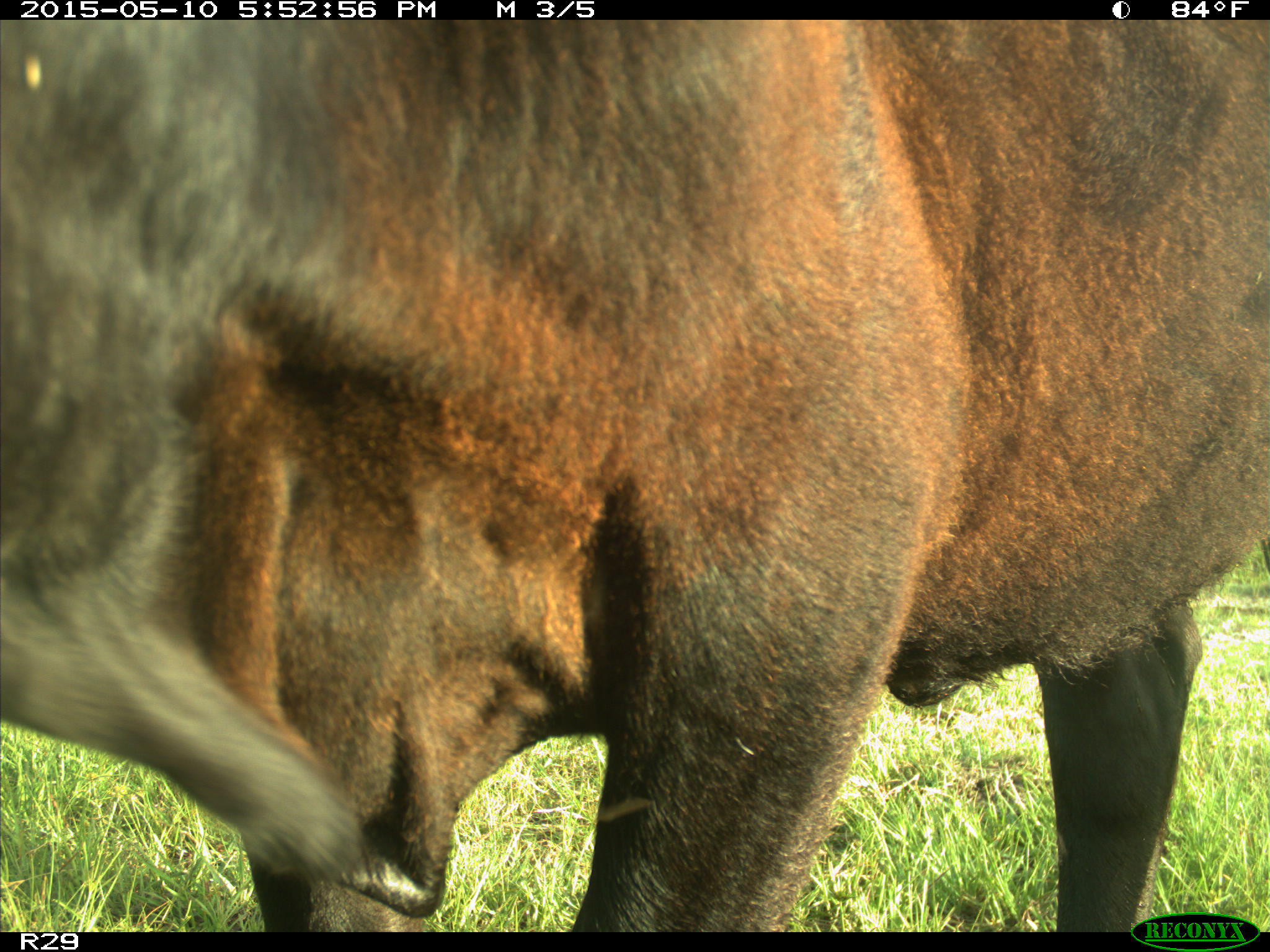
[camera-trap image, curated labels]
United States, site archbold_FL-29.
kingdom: Animalia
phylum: Chordata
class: Mammalia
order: Artiodactyla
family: Bovidae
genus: Bos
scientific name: Bos taurus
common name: domestic cow